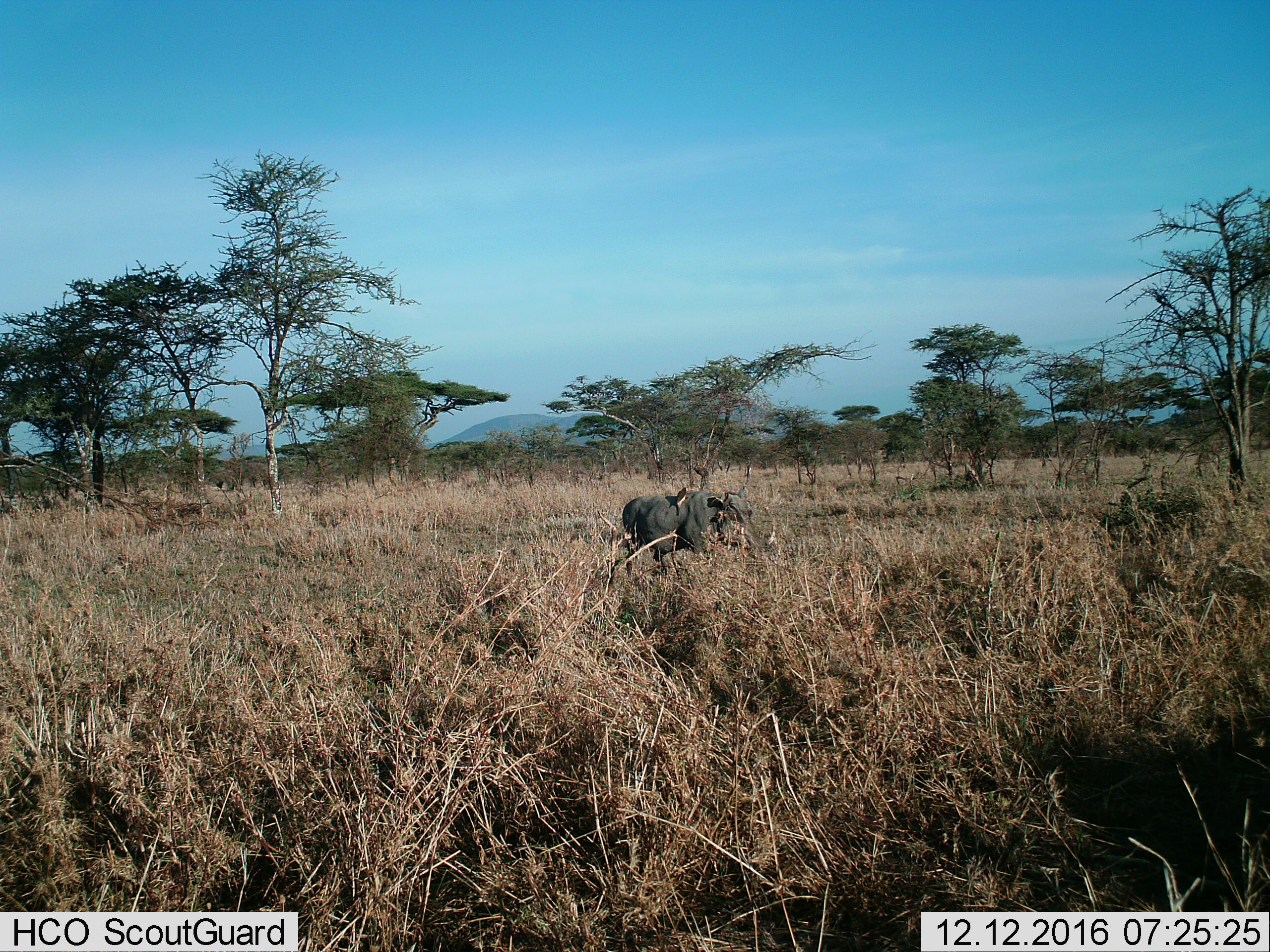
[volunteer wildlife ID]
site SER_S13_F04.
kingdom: Animalia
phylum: Chordata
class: Aves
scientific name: Aves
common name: bird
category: birdother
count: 1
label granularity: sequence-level